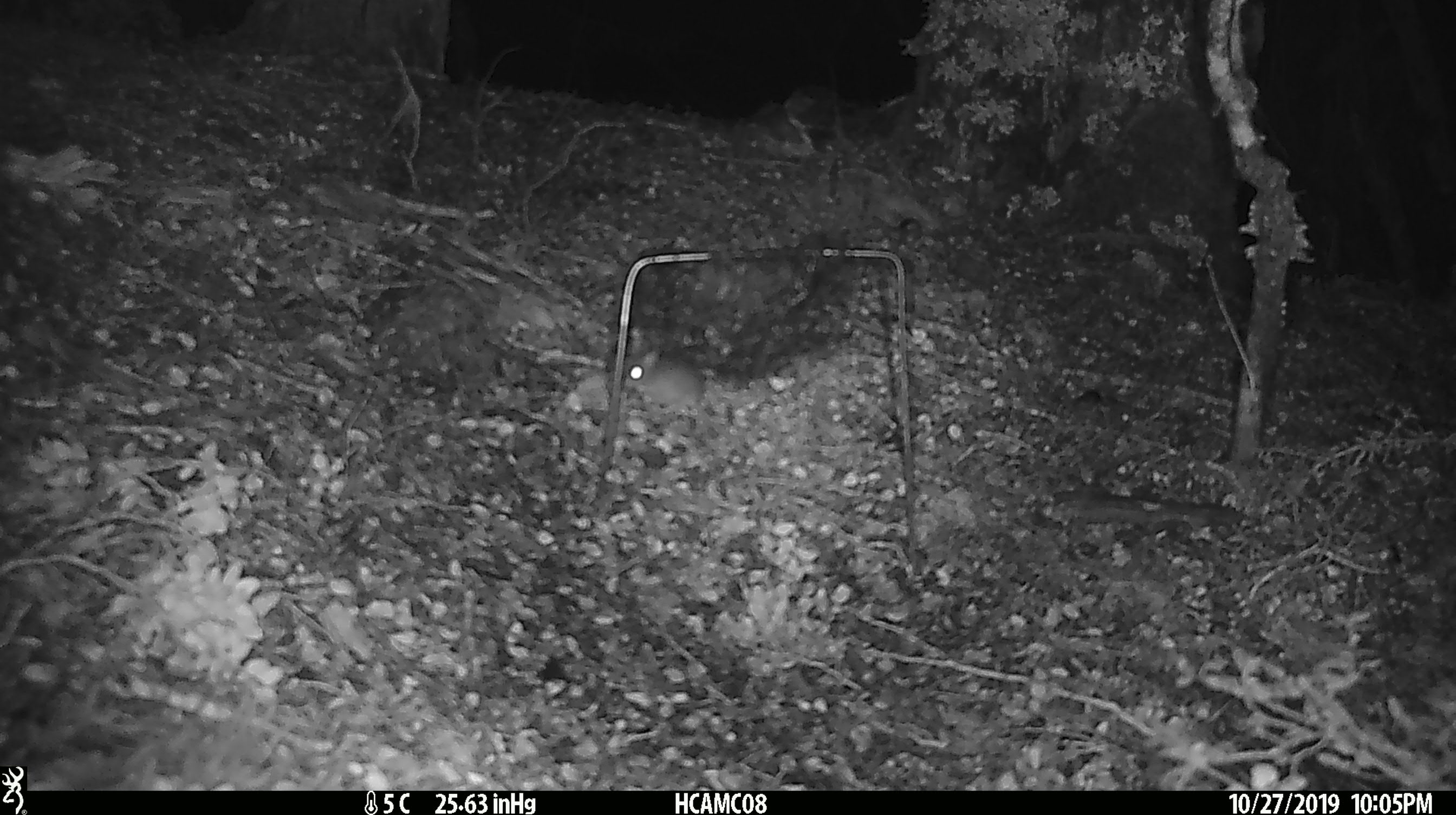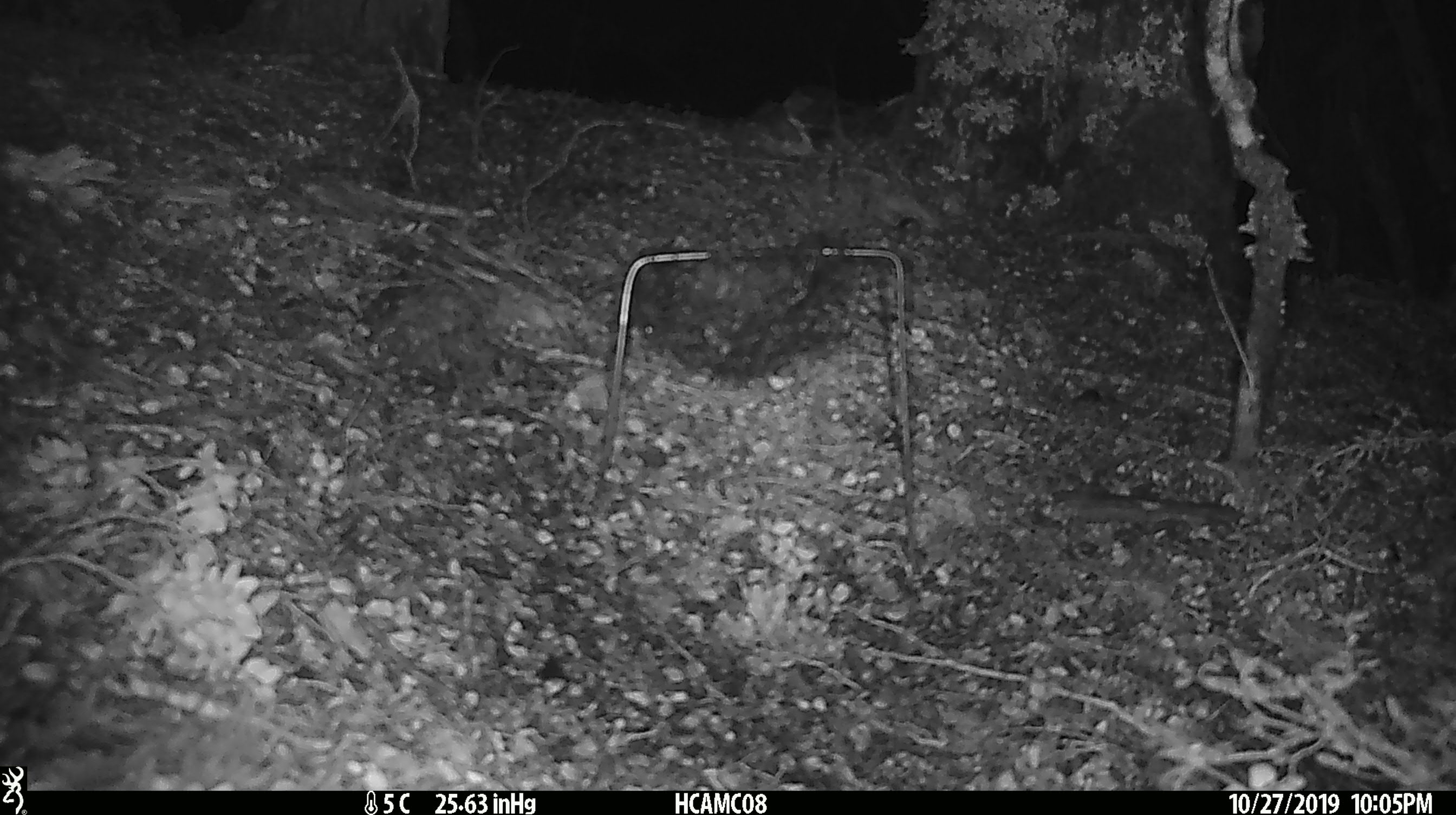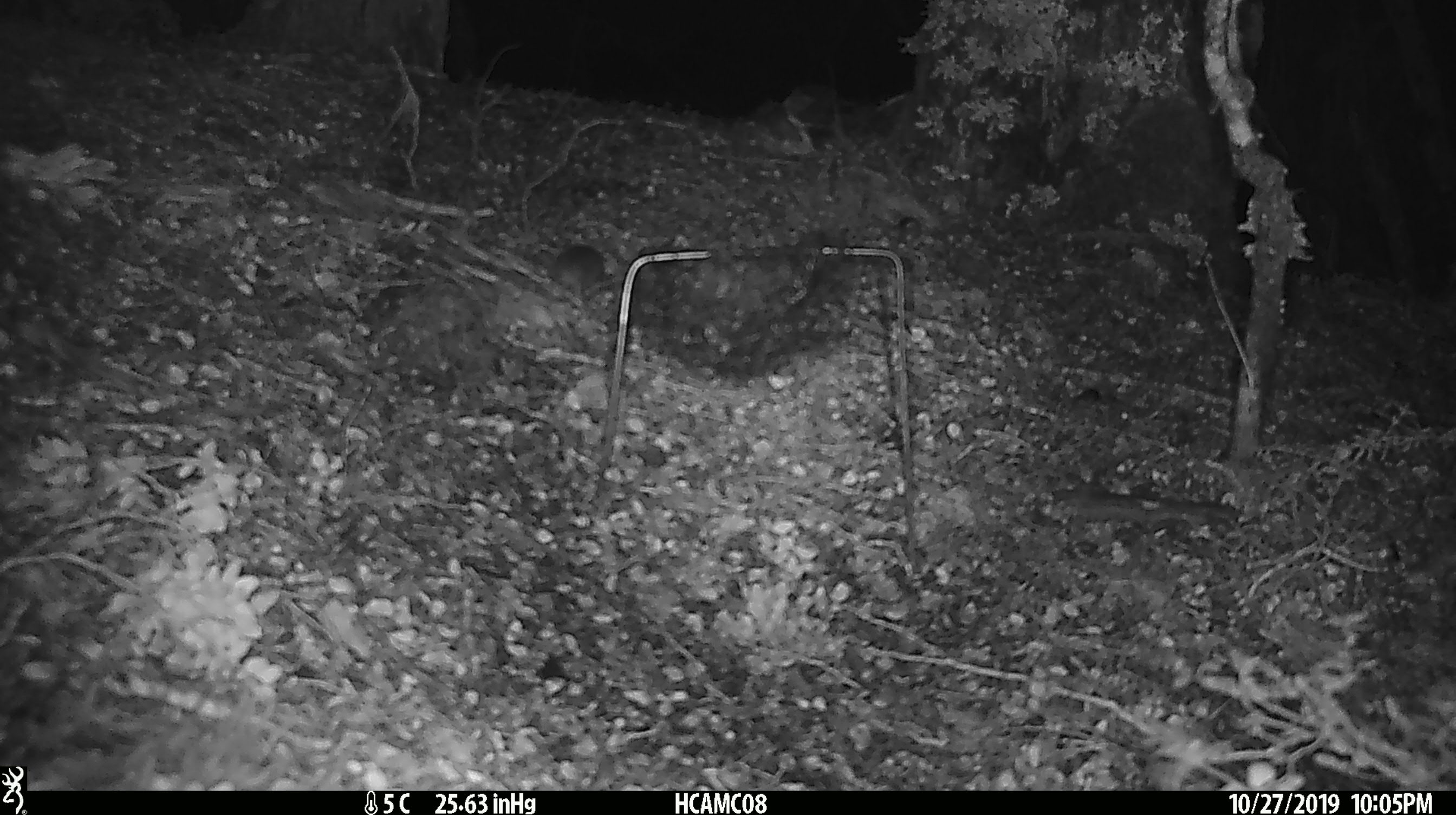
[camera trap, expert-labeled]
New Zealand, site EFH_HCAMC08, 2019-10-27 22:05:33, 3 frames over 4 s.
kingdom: Animalia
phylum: Chordata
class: Mammalia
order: Rodentia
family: Muridae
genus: Mus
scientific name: Mus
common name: mouse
Mouse (Mus).